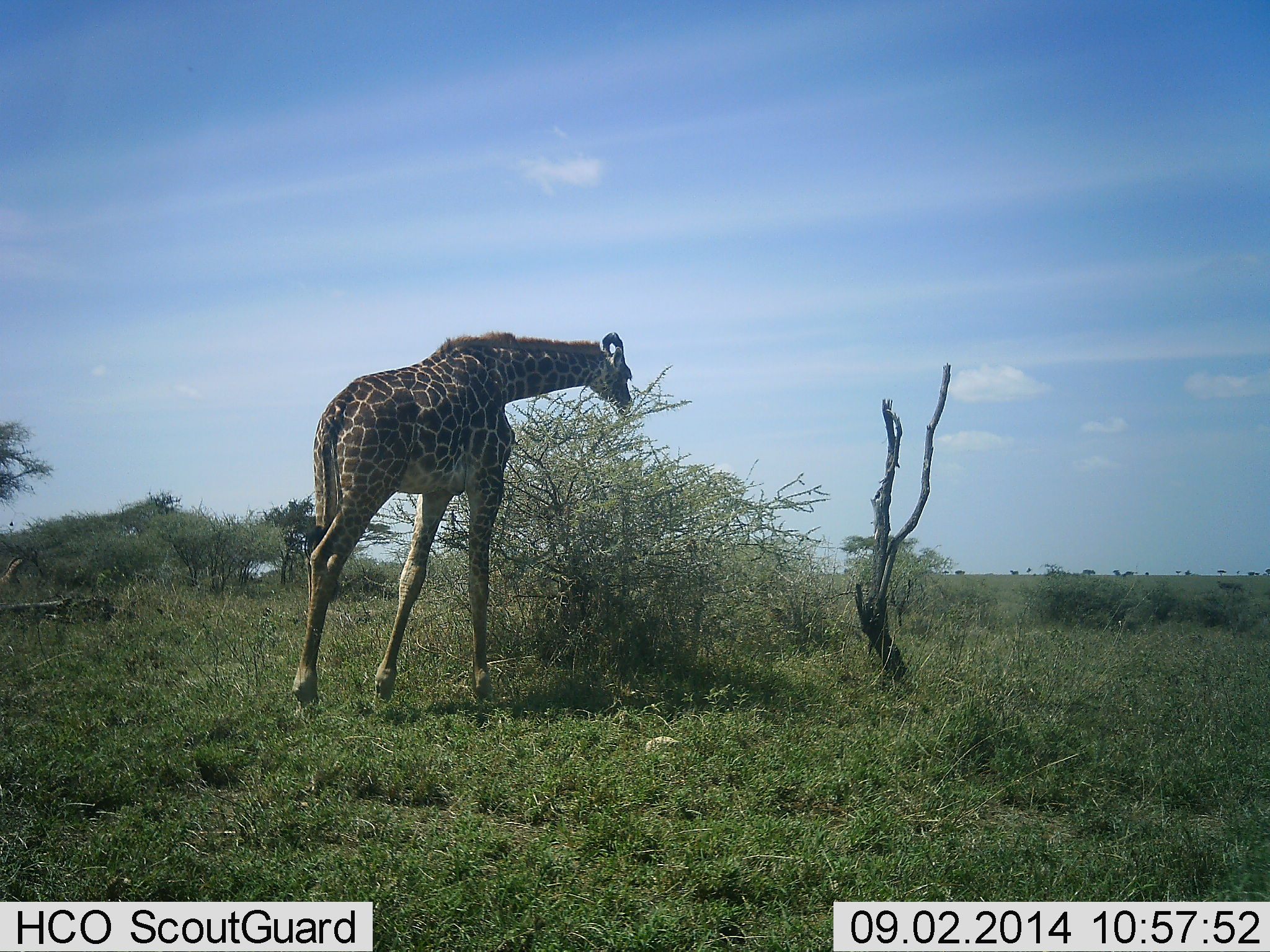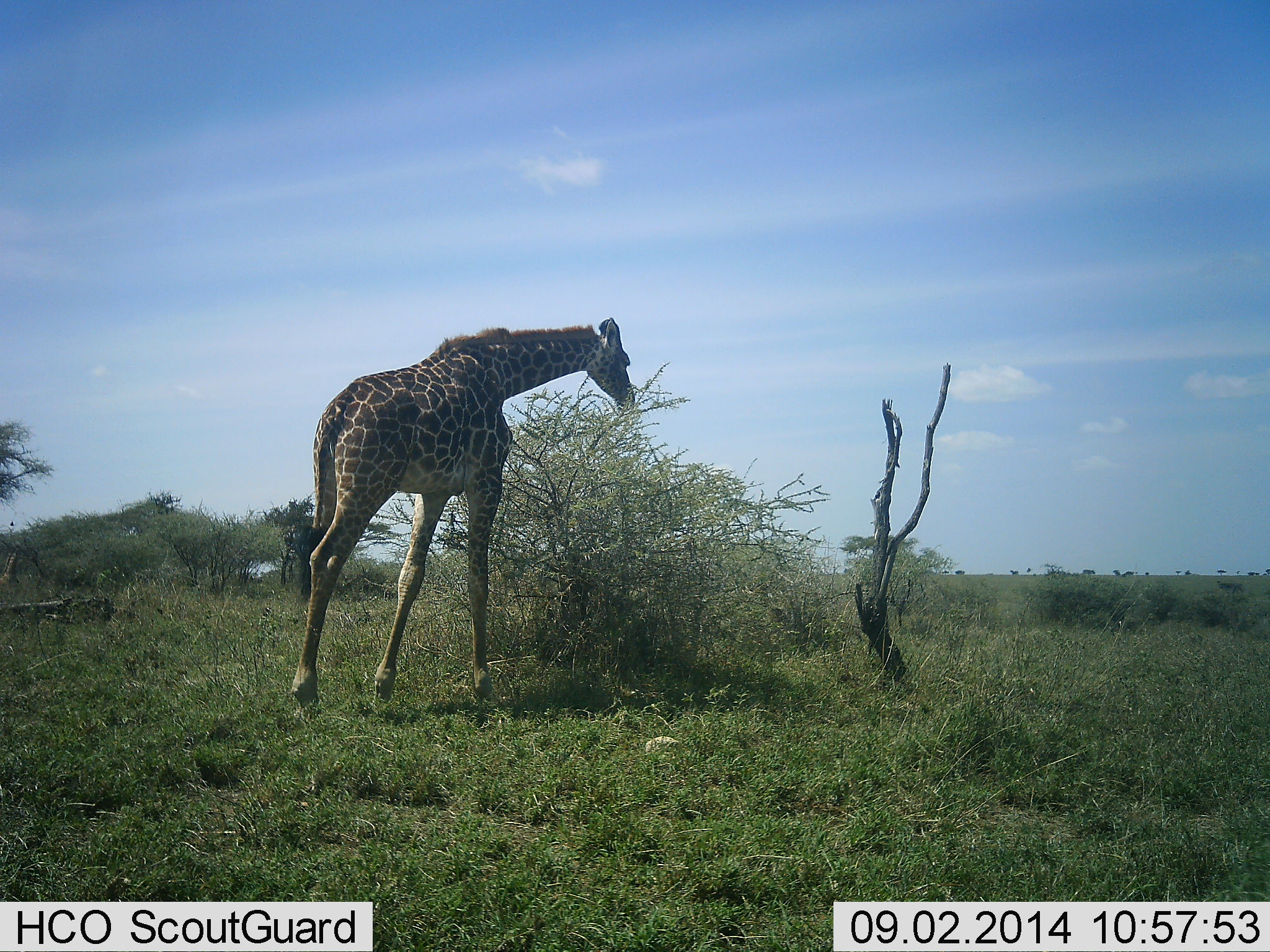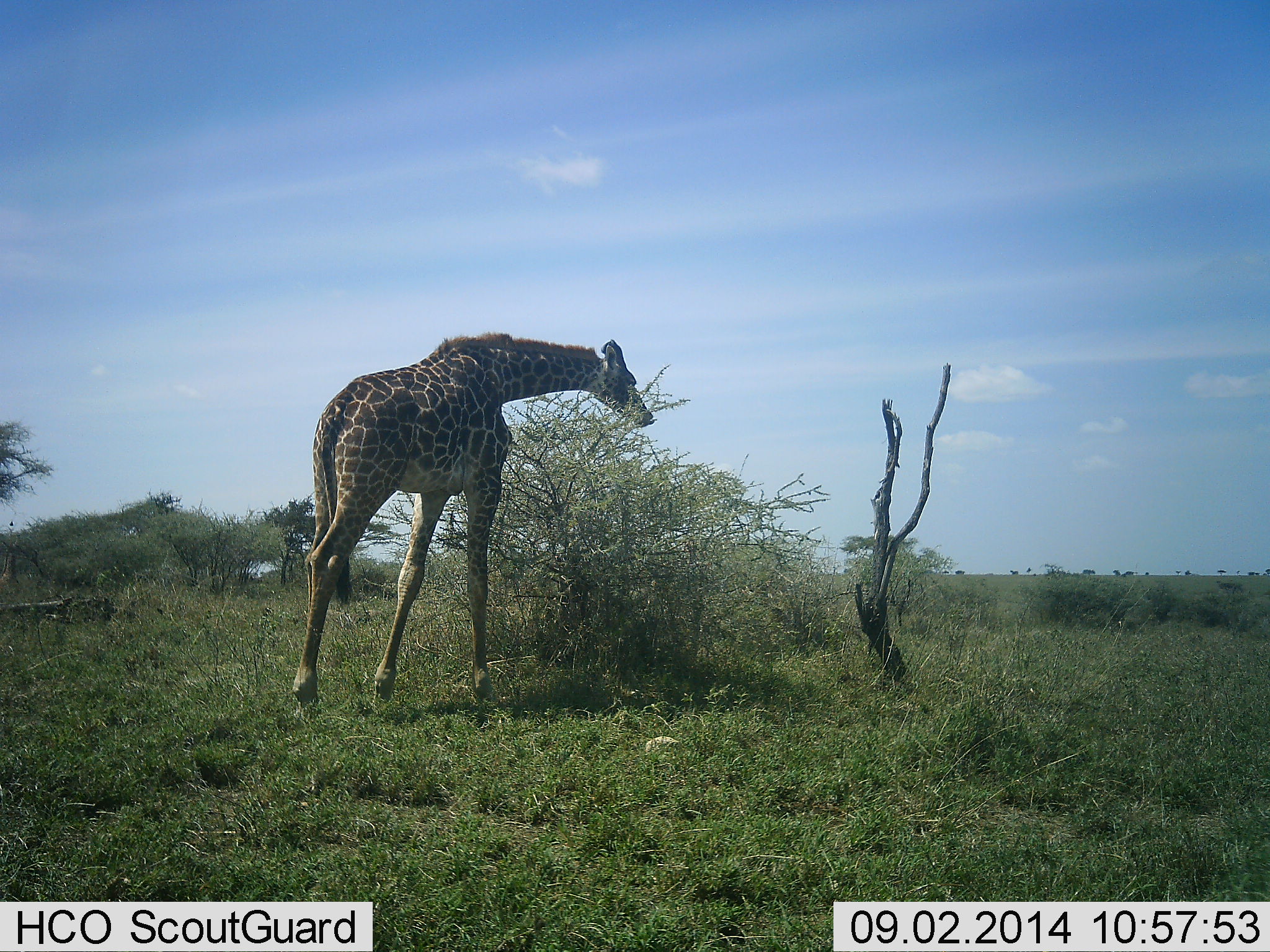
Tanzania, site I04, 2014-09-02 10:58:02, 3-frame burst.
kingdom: Animalia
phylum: Chordata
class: Mammalia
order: Artiodactyla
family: Giraffidae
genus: Giraffa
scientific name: Giraffa camelopardalis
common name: giraffe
Giraffe (Giraffa camelopardalis), count 1. Behavior (volunteer vote fractions): standing 30%, resting 0%, moving 0%, interacting 0%. Young present (vote fraction): 0%. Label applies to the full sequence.